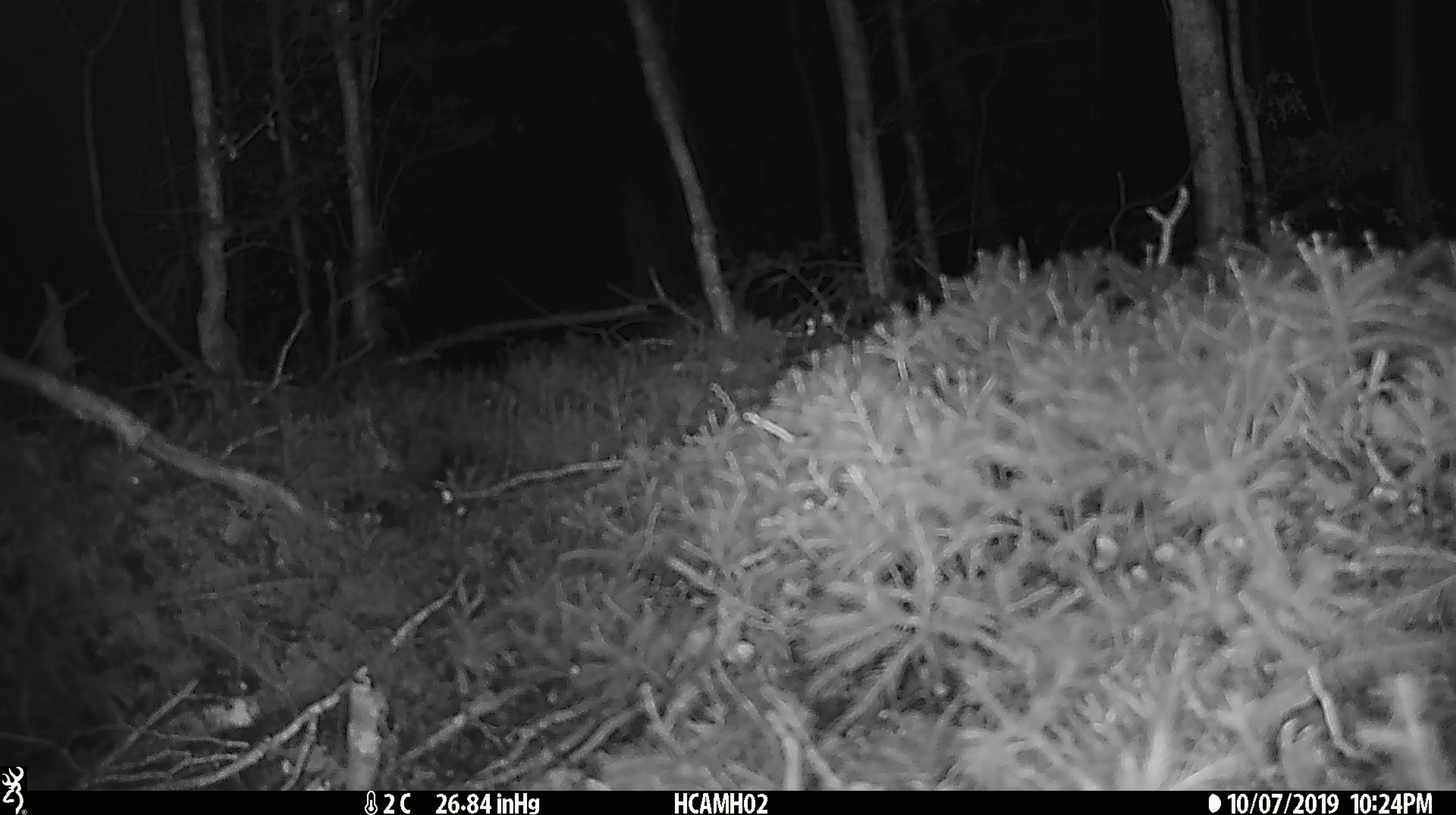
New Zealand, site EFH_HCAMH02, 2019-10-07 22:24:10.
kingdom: Animalia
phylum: Chordata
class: Mammalia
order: Rodentia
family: Muridae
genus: Mus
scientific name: Mus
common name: mouse